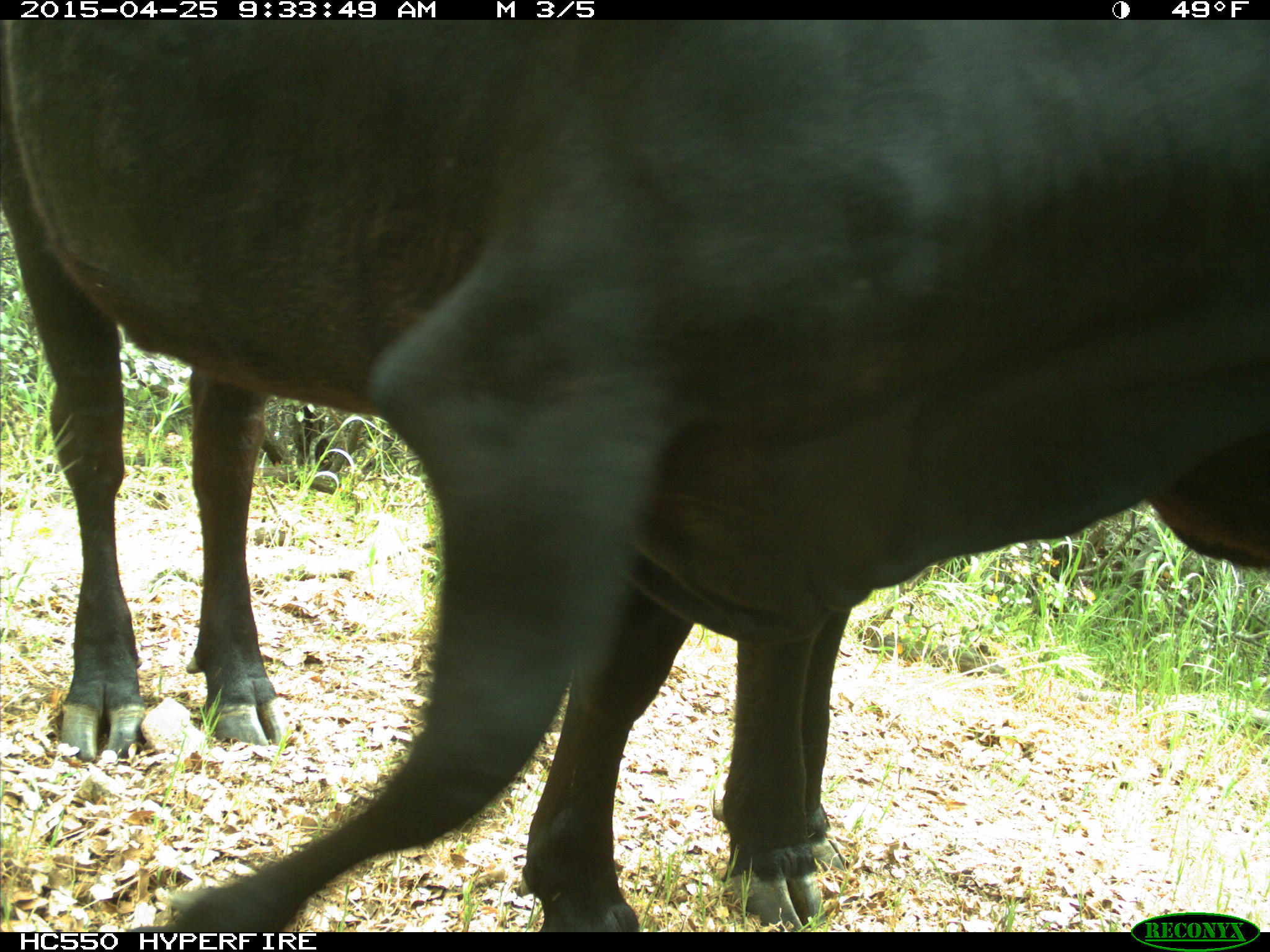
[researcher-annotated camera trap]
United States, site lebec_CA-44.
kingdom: Animalia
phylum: Chordata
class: Mammalia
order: Artiodactyla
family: Suidae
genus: Sus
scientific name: Sus scrofa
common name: wild boar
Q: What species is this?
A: Sus scrofa (wild boar).